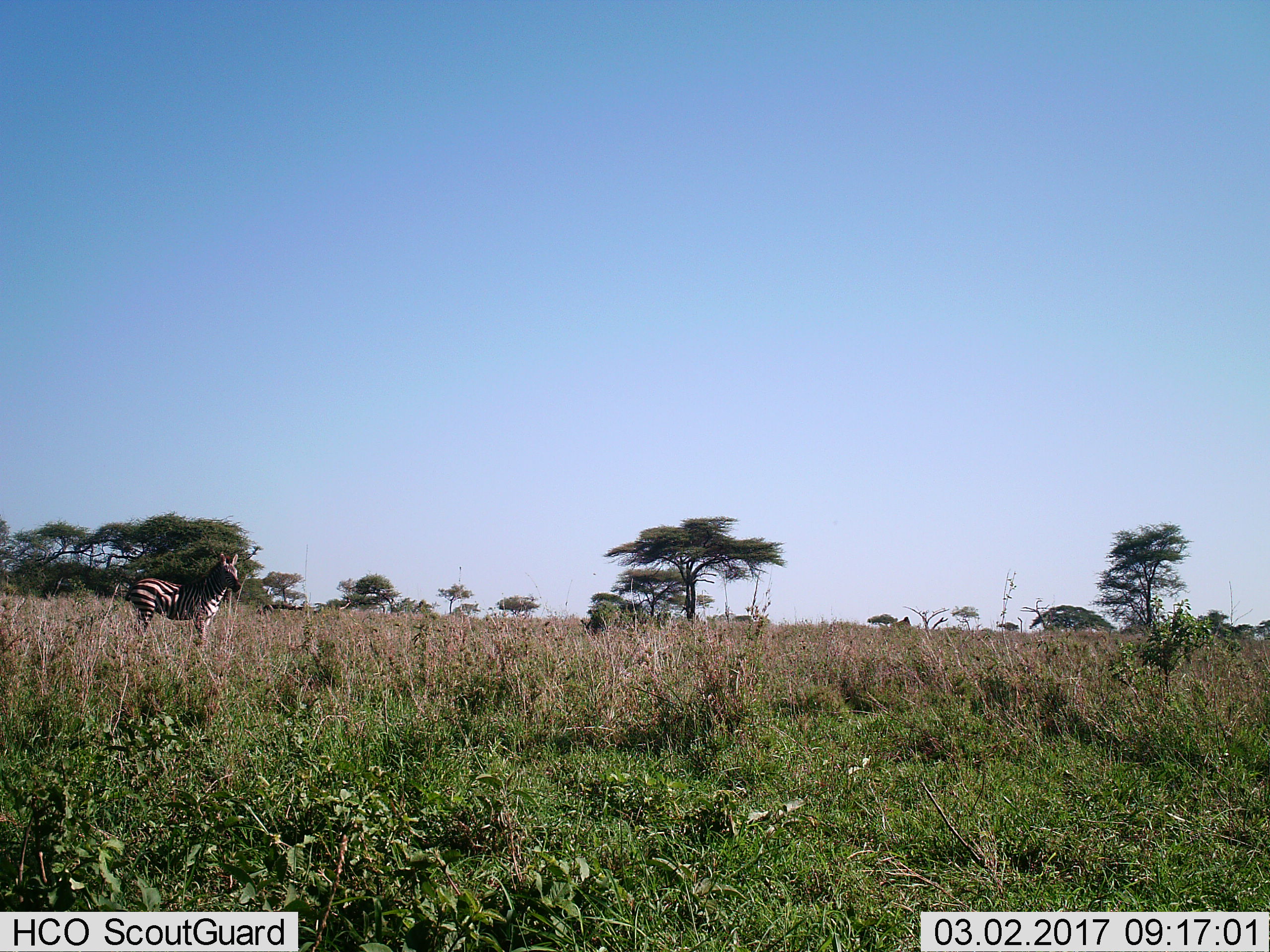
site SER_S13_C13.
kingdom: Animalia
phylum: Chordata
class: Mammalia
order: Perissodactyla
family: Equidae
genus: Equus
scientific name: Equus quagga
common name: plains zebra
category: zebraplains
Zebraplains (plains zebra) (Equus quagga), count 1. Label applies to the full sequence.